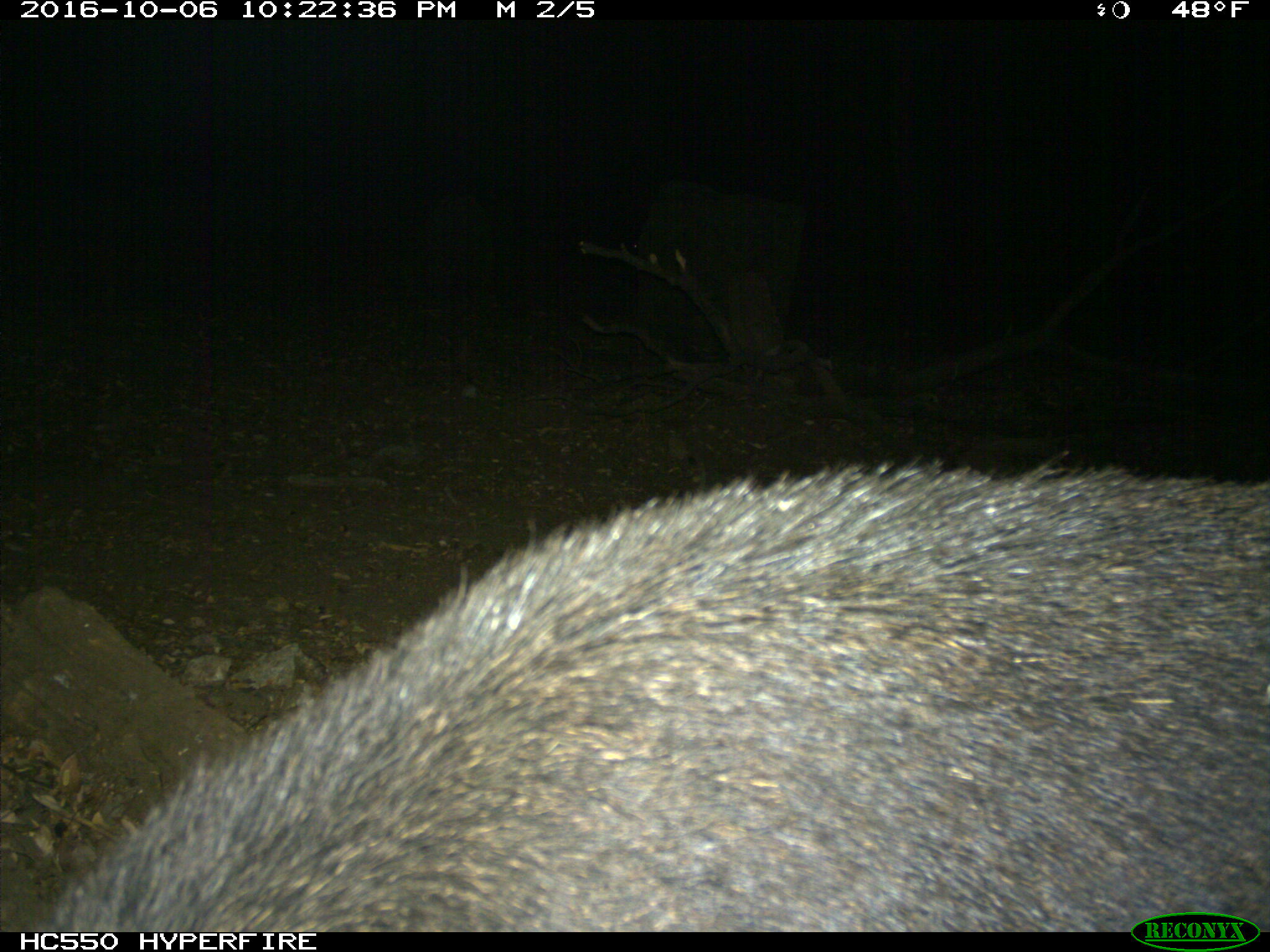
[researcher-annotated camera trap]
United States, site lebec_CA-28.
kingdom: Animalia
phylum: Chordata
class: Mammalia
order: Artiodactyla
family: Suidae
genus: Sus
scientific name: Sus scrofa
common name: wild boar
Sus scrofa (wild boar).